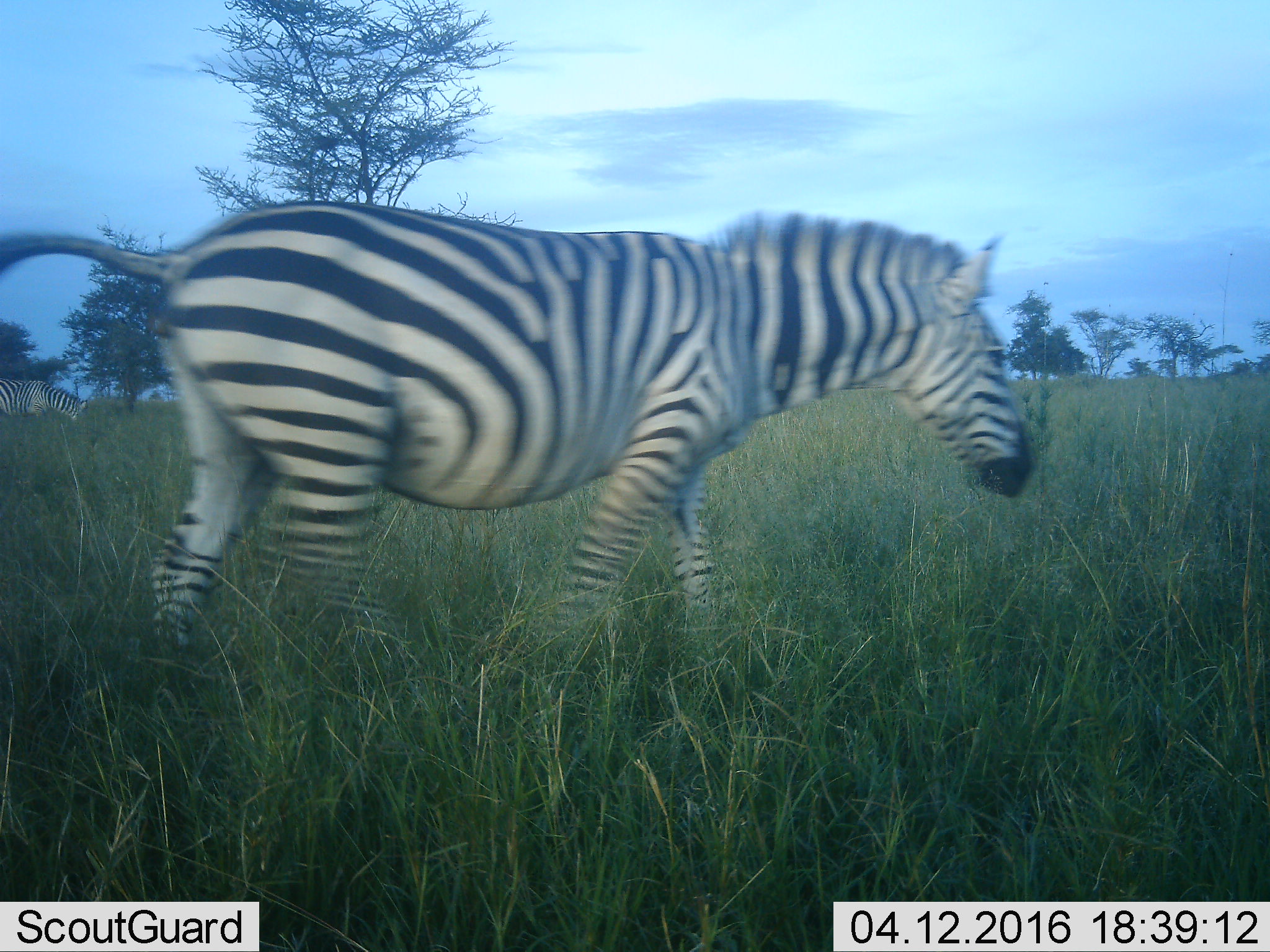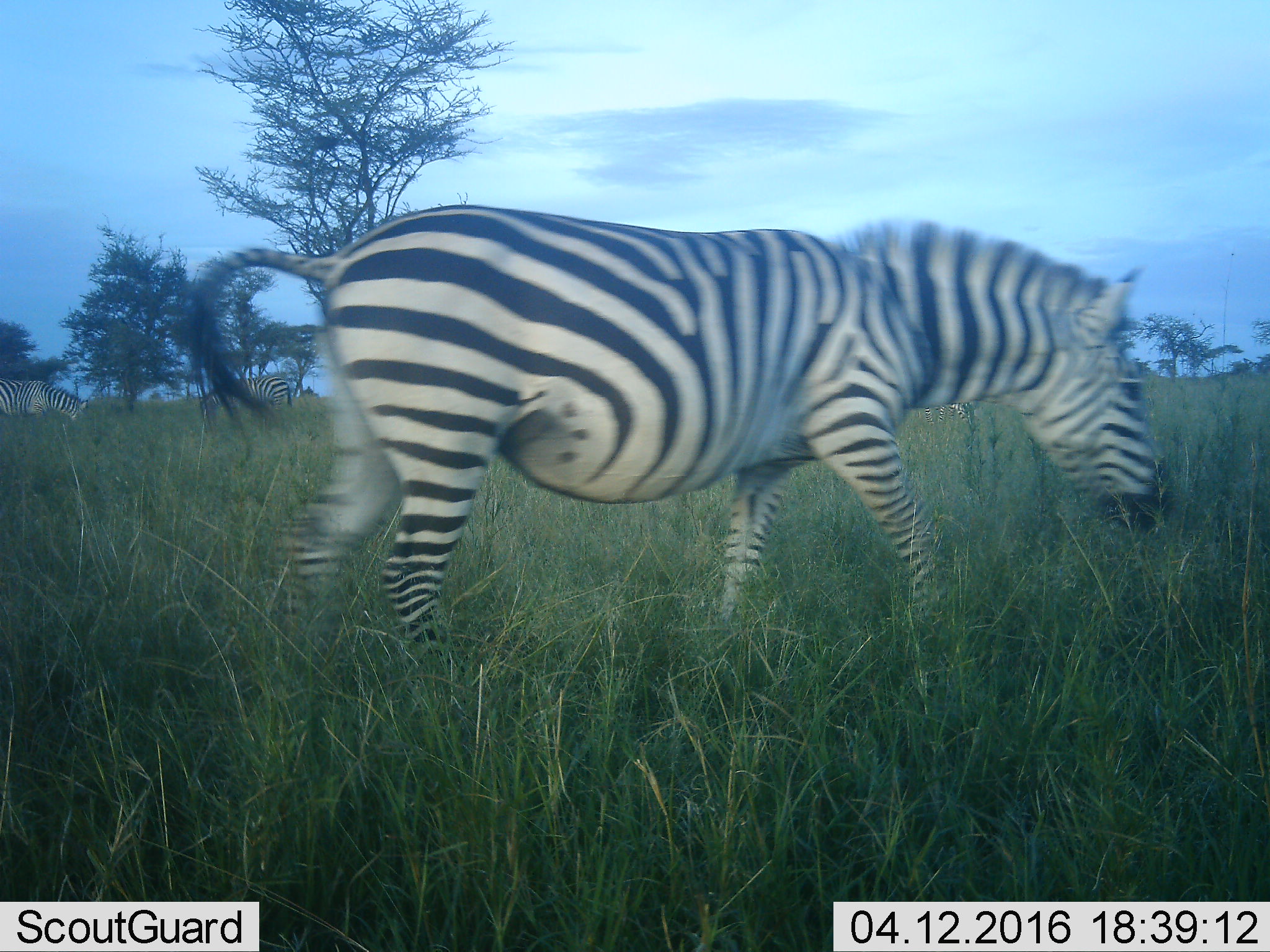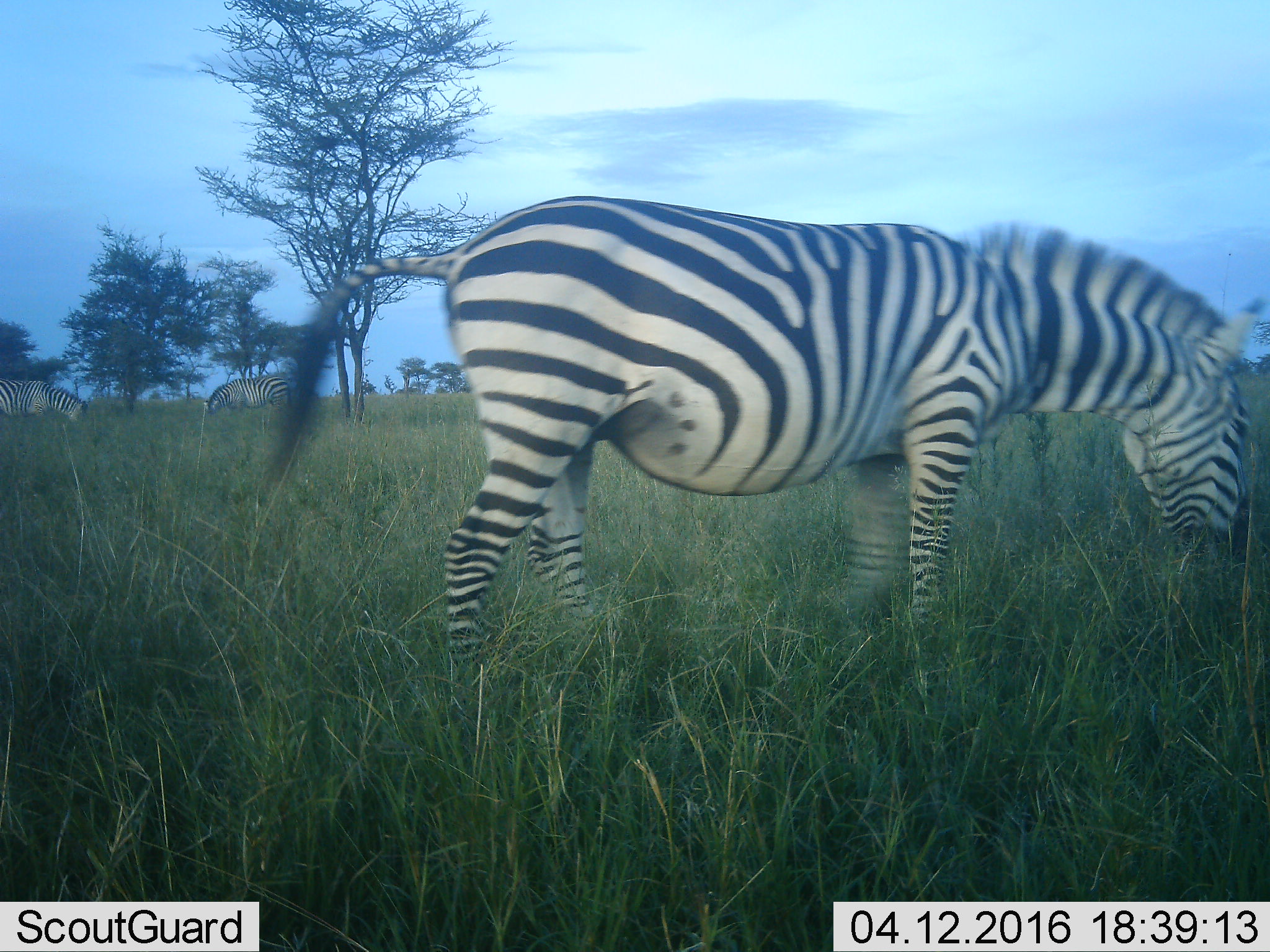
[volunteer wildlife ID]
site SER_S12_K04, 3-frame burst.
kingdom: Animalia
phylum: Chordata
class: Mammalia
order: Perissodactyla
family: Equidae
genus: Equus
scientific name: Equus quagga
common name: plains zebra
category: zebraplains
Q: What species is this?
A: Zebraplains (plains zebra) (Equus quagga).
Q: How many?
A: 3.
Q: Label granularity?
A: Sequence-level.